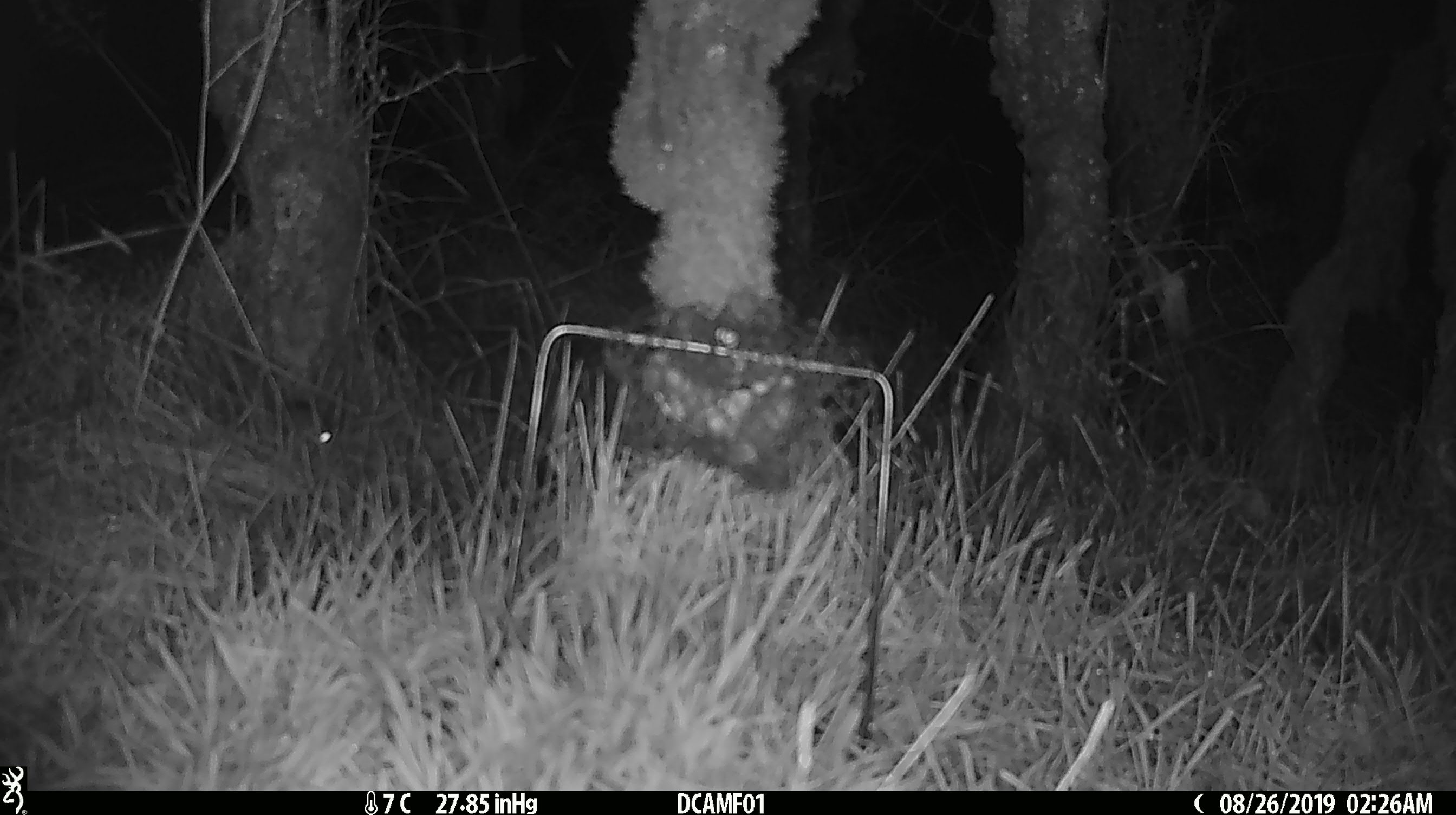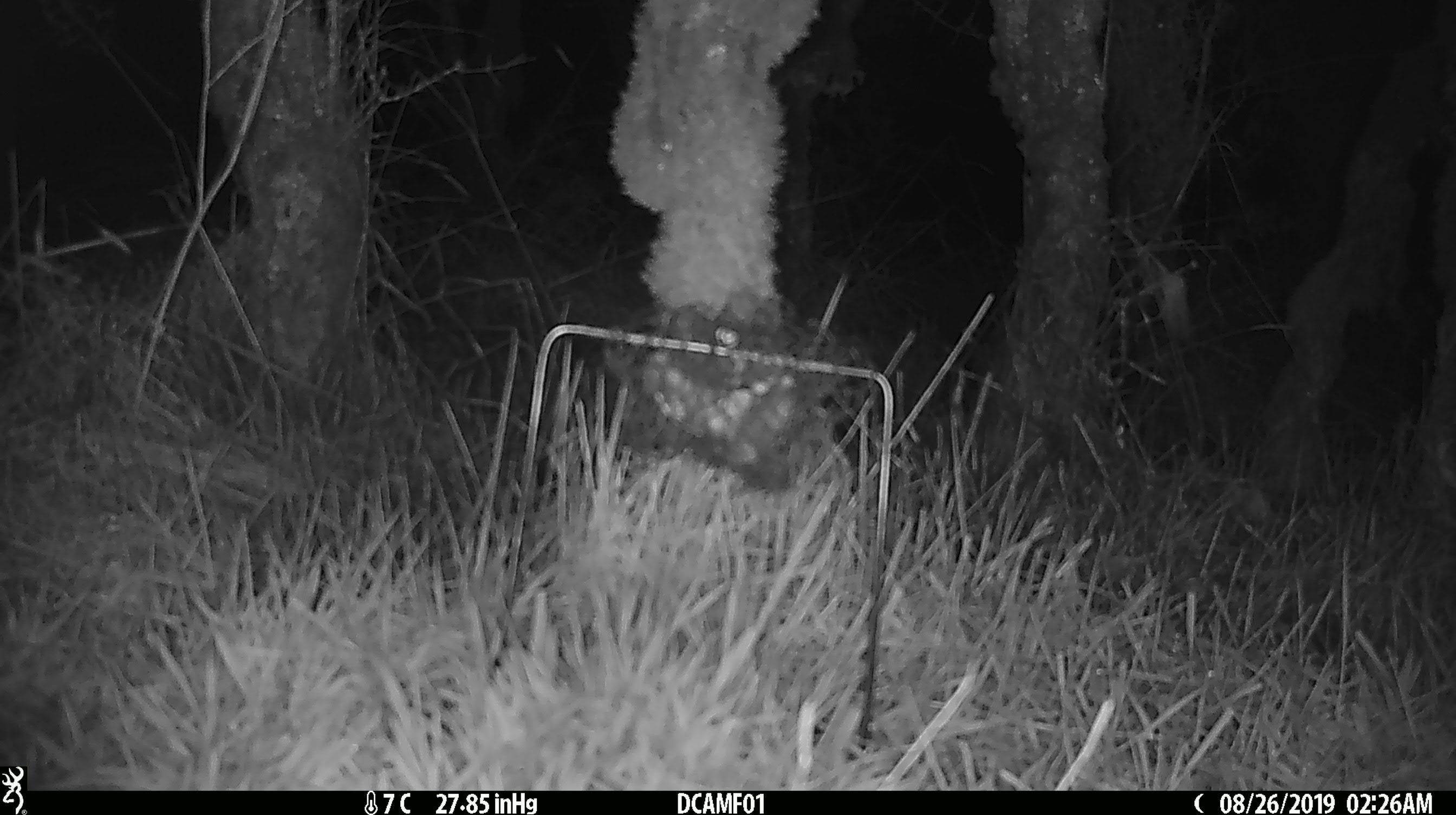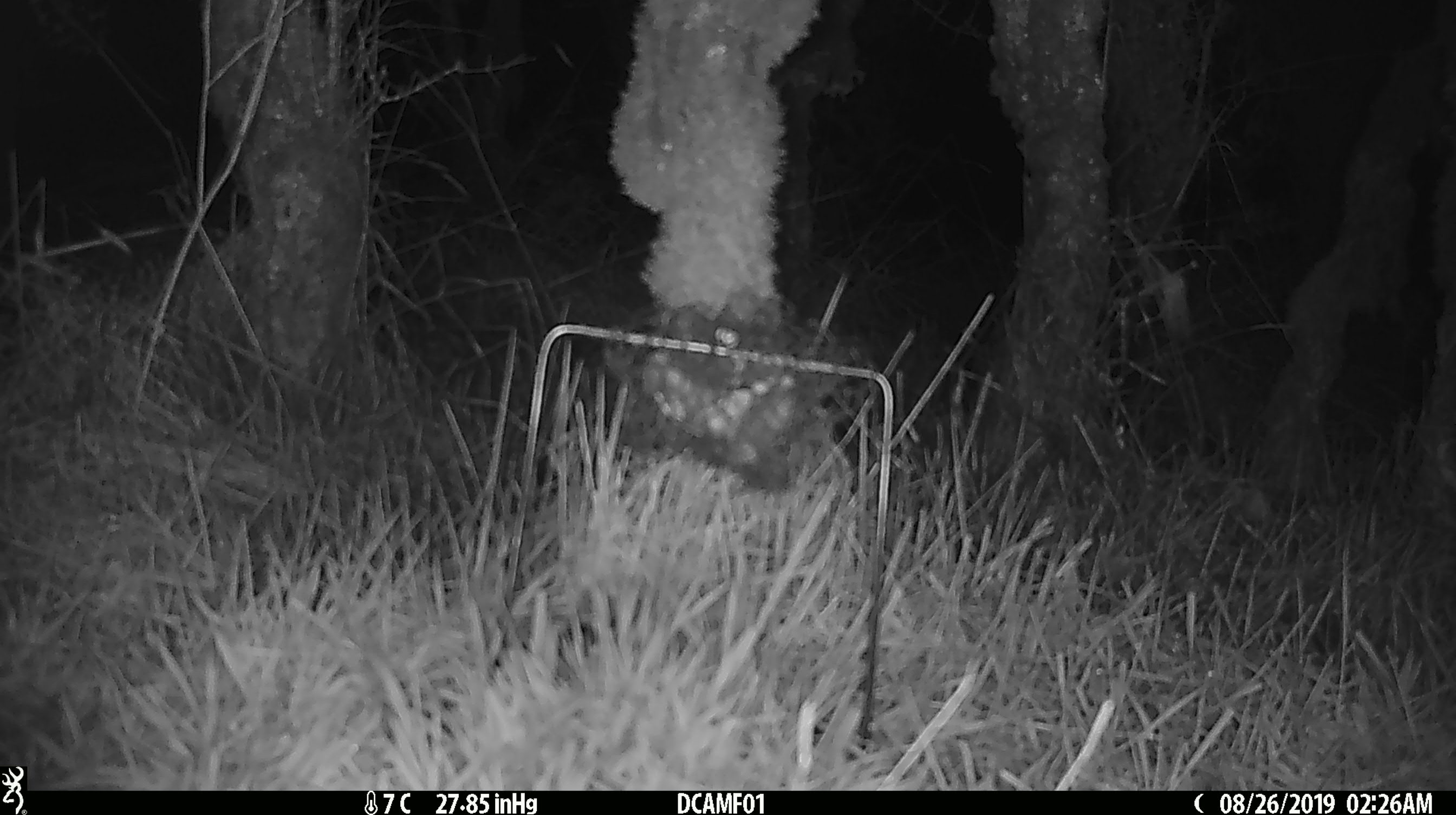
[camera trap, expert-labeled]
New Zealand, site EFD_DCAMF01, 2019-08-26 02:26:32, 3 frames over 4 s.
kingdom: Animalia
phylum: Chordata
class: Mammalia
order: Rodentia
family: Muridae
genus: Mus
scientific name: Mus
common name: mouse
Mouse (Mus).